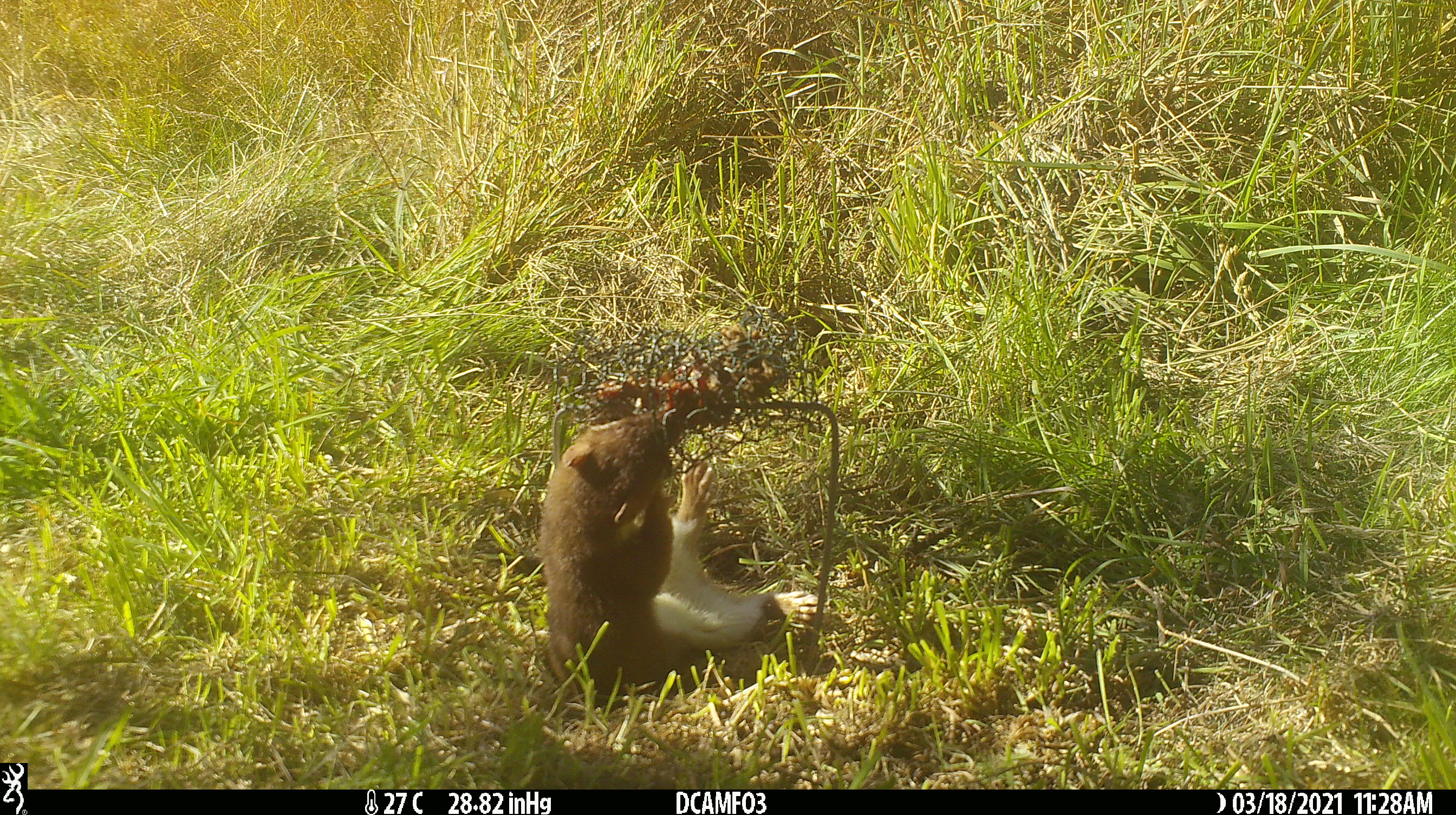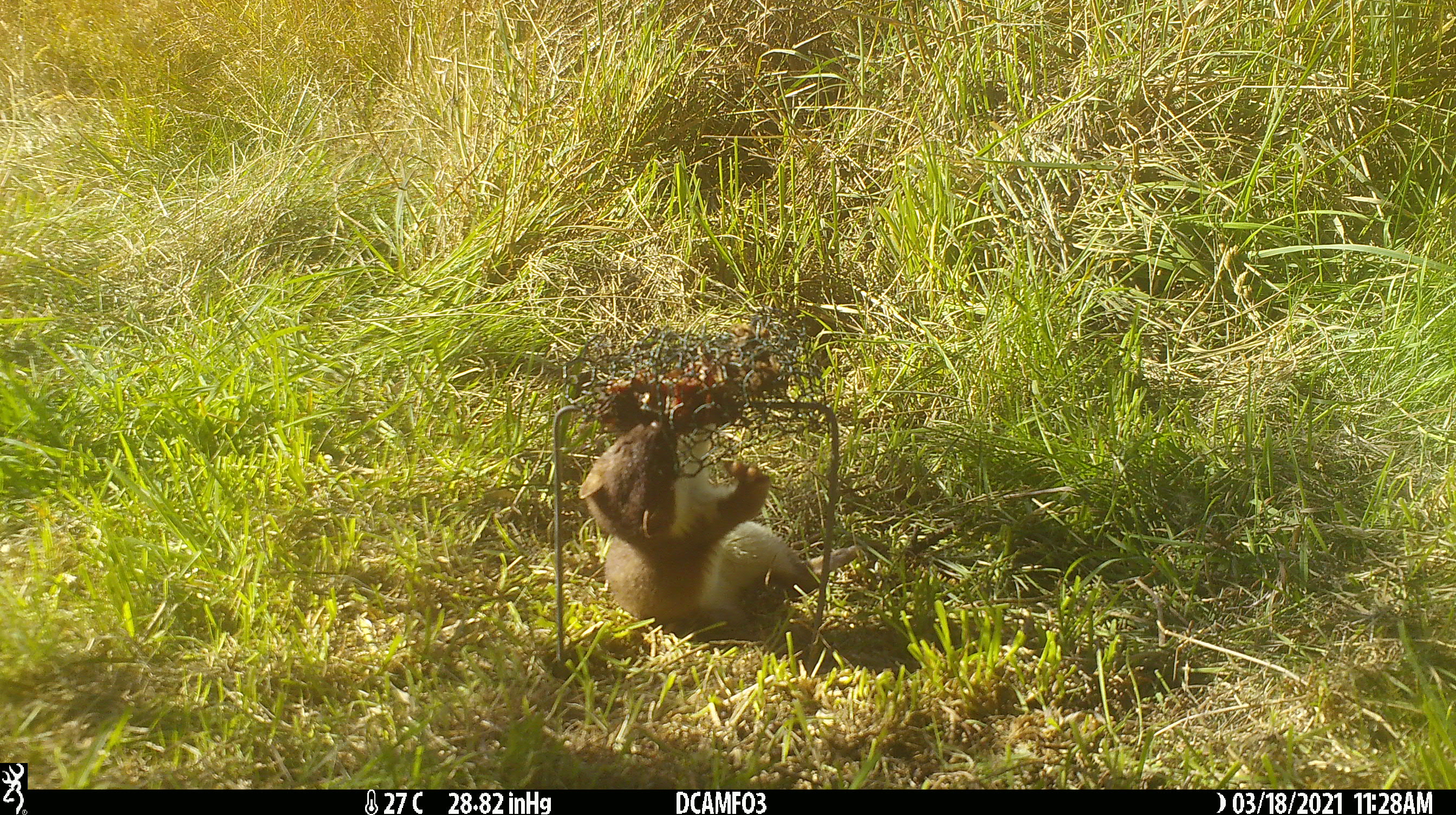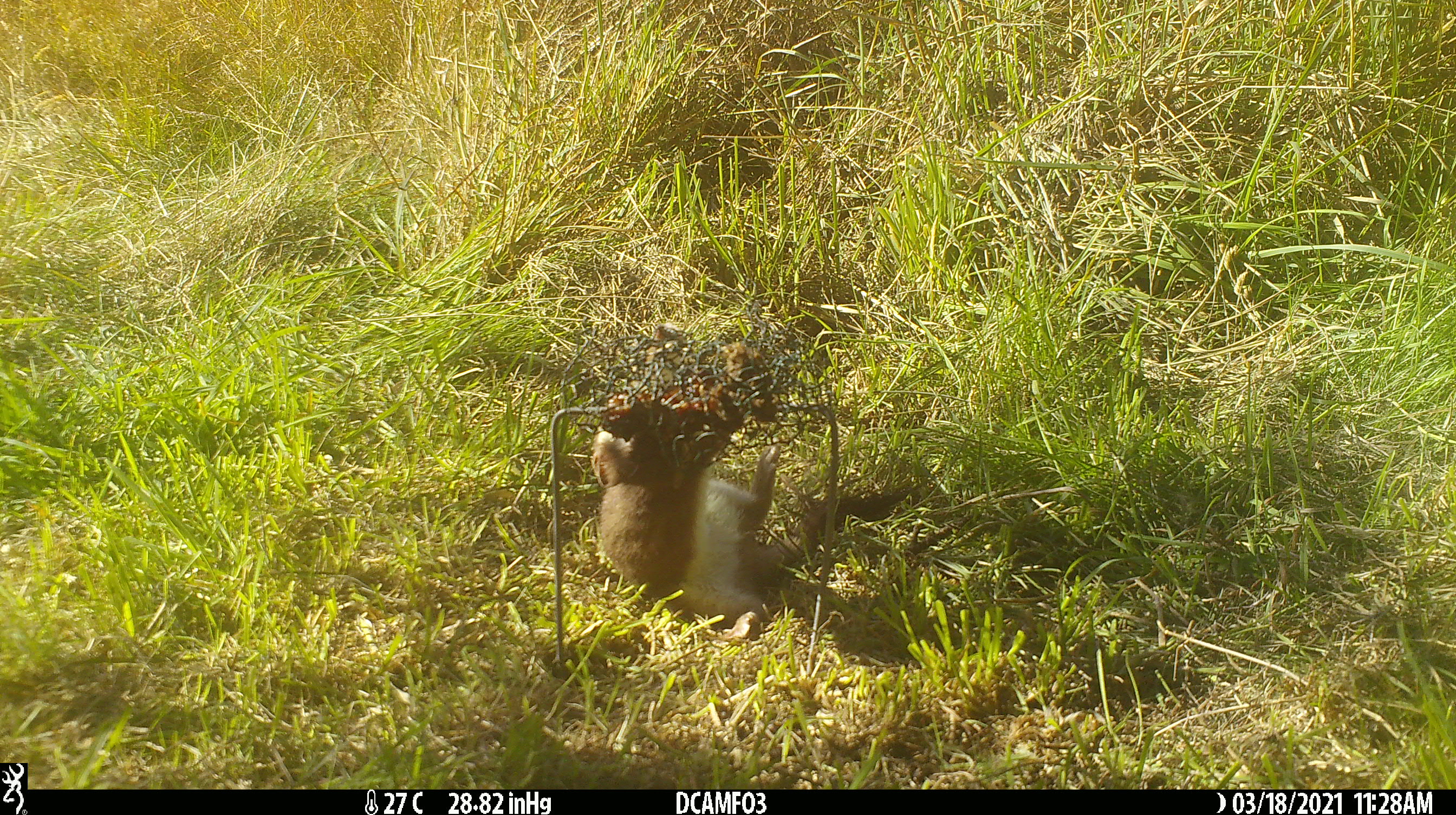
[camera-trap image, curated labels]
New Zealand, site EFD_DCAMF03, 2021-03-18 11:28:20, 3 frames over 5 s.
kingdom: Animalia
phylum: Chordata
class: Mammalia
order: Carnivora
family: Mustelidae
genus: Mustela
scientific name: Mustela erminea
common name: stoat